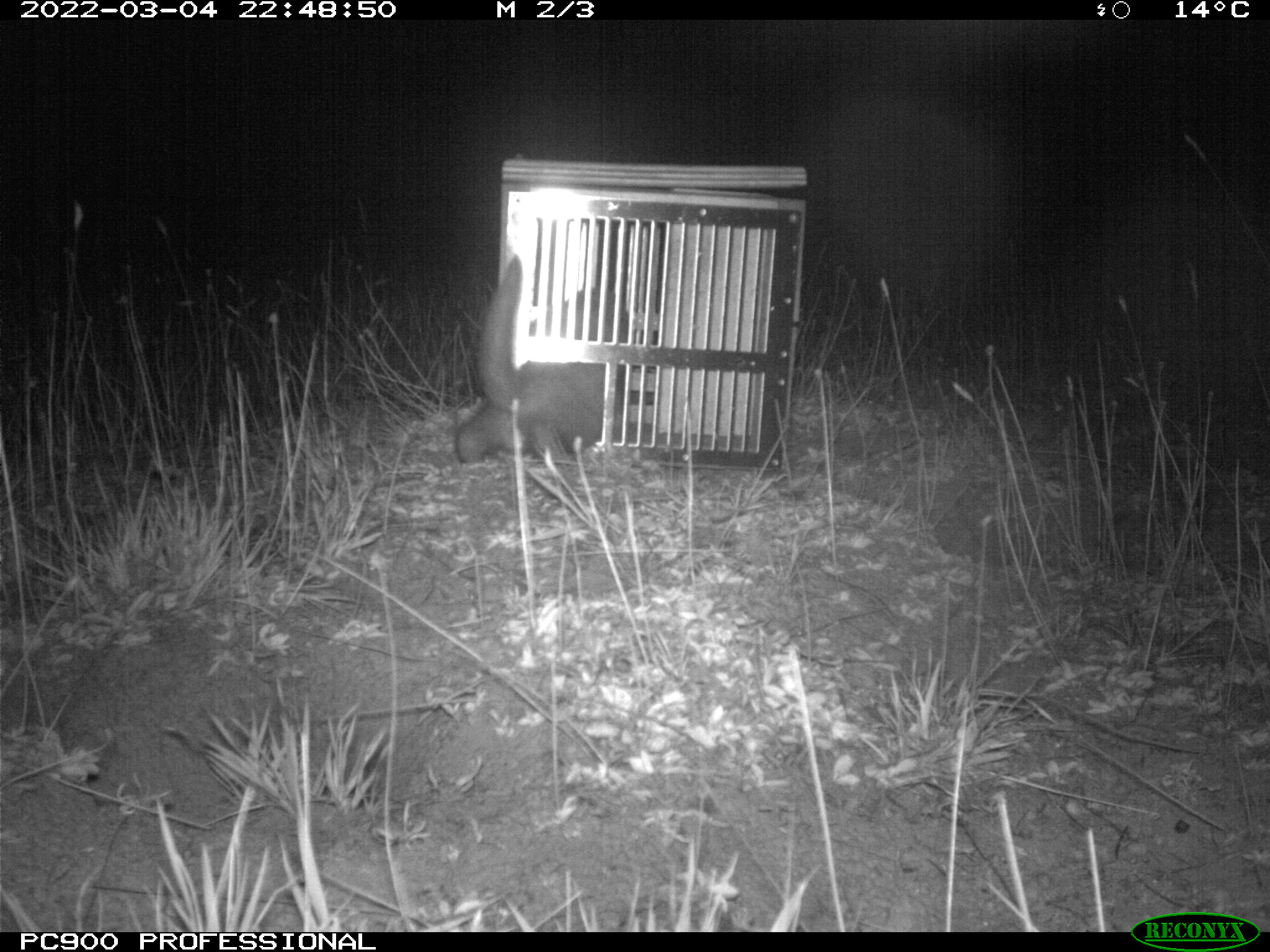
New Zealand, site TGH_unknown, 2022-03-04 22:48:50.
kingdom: Animalia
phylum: Chordata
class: Mammalia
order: Carnivora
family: Mustelidae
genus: Mustela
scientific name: Mustela furo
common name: ferret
Ferret (Mustela furo).